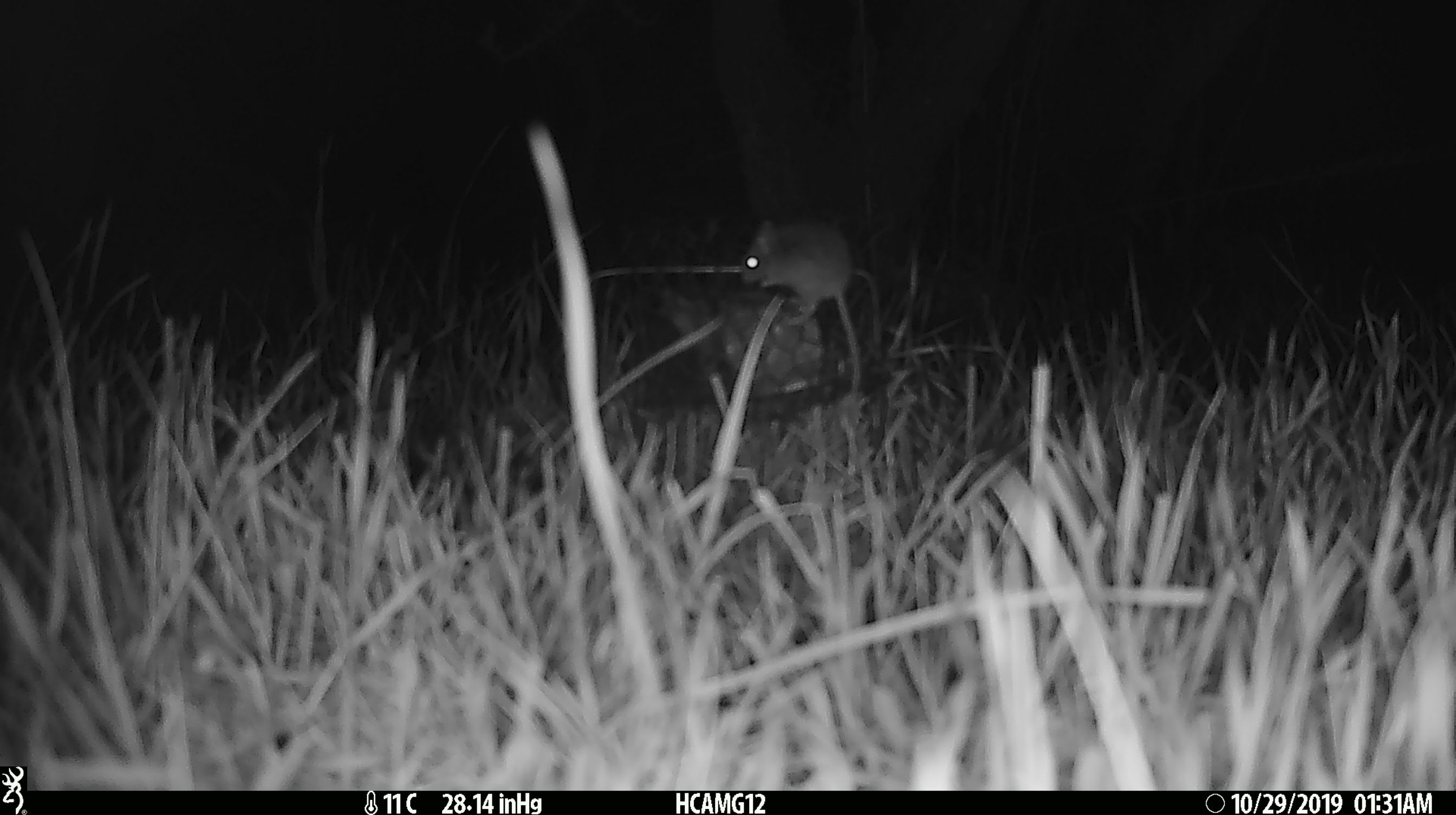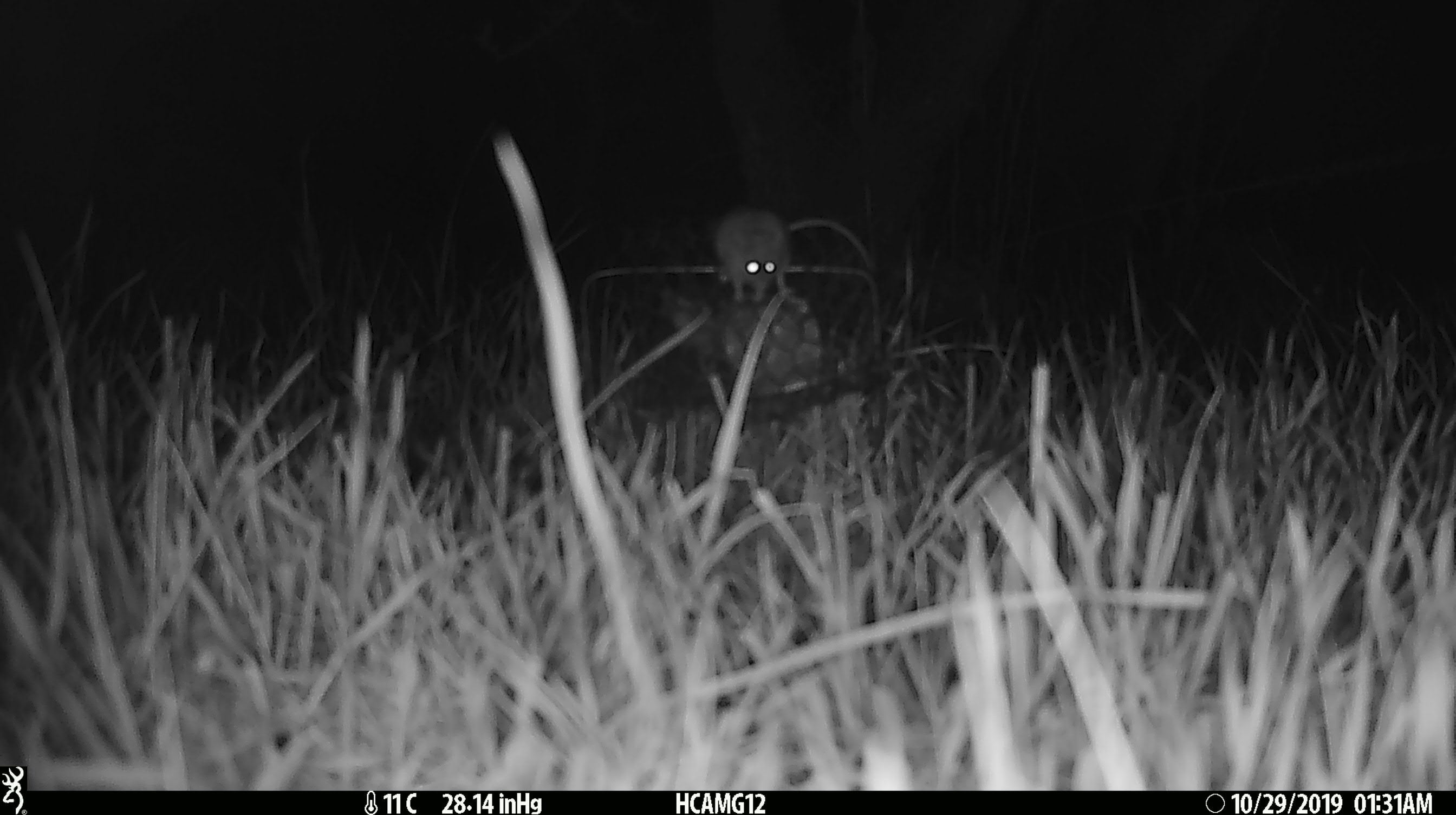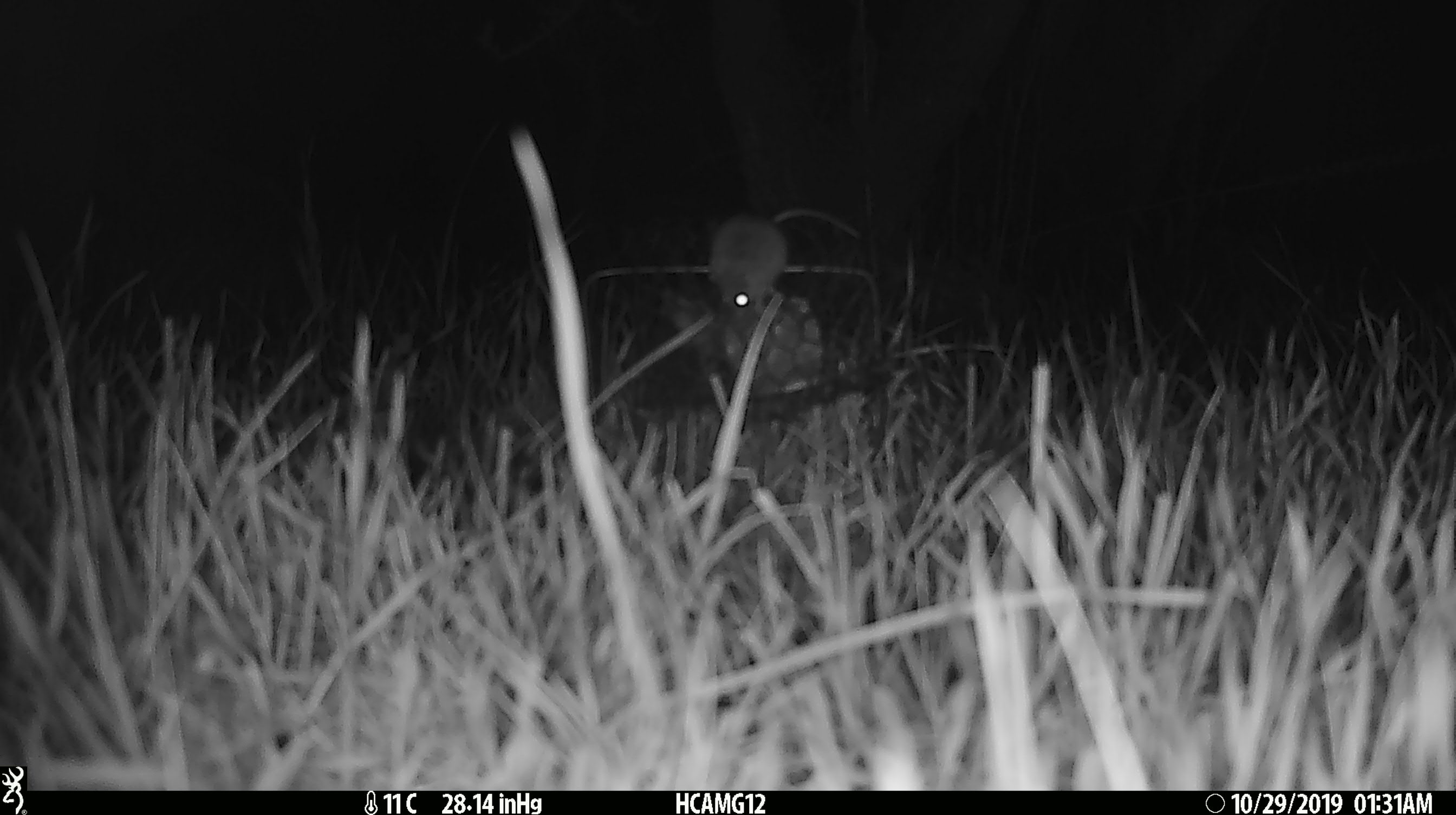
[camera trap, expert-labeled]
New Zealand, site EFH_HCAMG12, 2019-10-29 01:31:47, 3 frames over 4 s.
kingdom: Animalia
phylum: Chordata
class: Mammalia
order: Rodentia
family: Muridae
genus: Mus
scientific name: Mus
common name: mouse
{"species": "mouse (Mus)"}